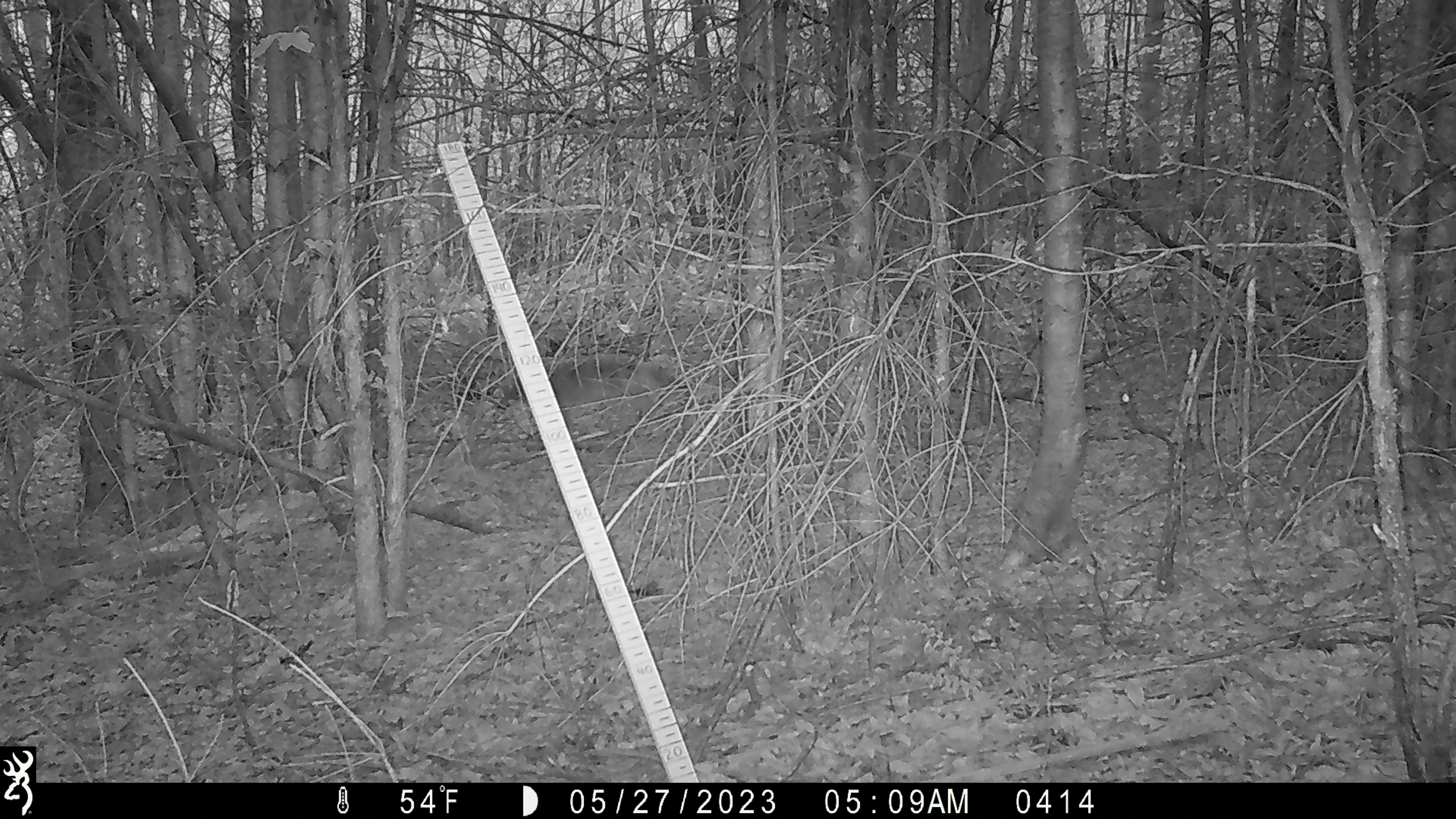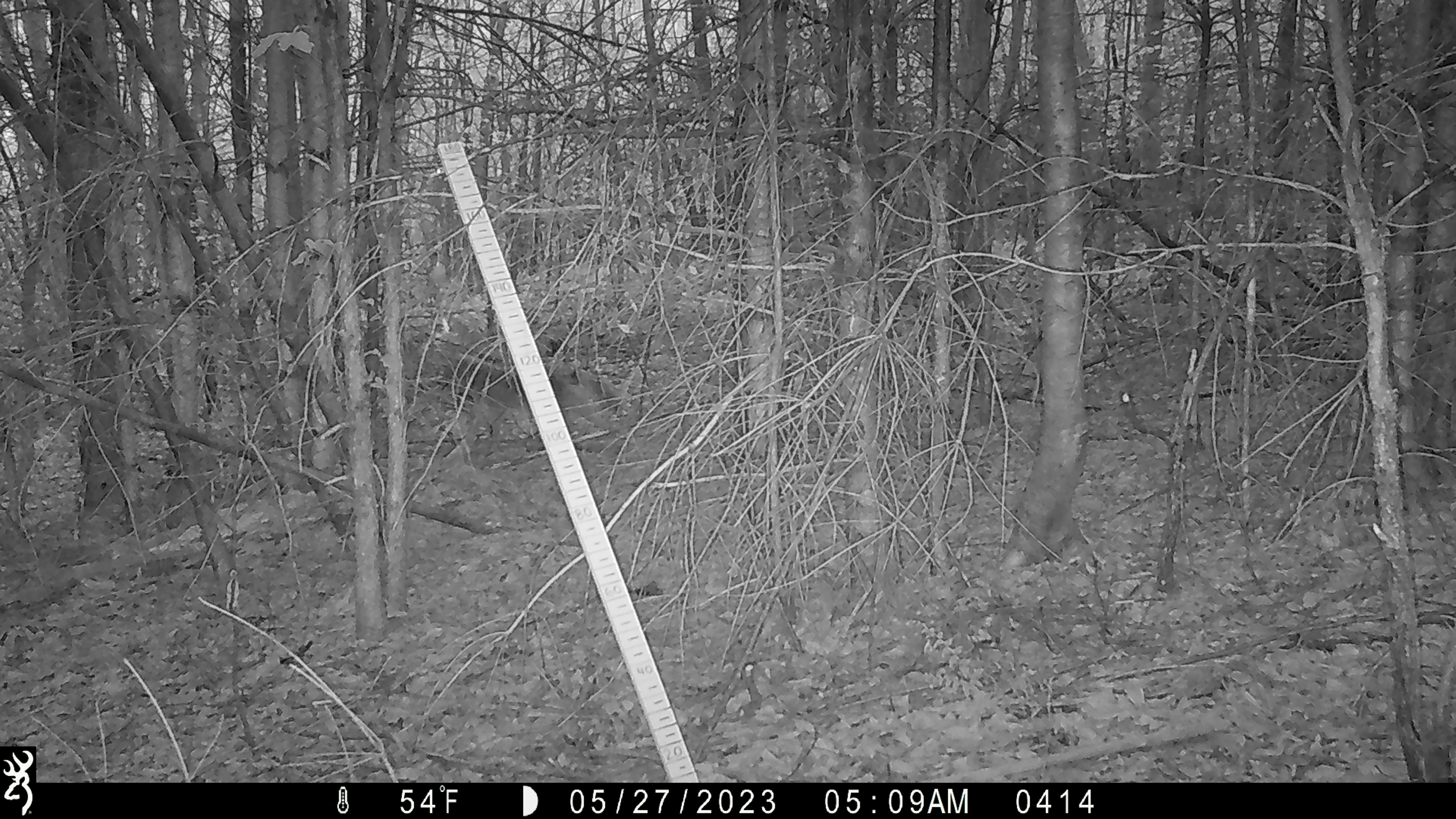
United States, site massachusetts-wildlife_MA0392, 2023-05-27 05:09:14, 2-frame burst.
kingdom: Animalia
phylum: Chordata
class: Mammalia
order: Carnivora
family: Canidae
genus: Canis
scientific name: Canis latrans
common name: coyote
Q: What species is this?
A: Coyote (Canis latrans).